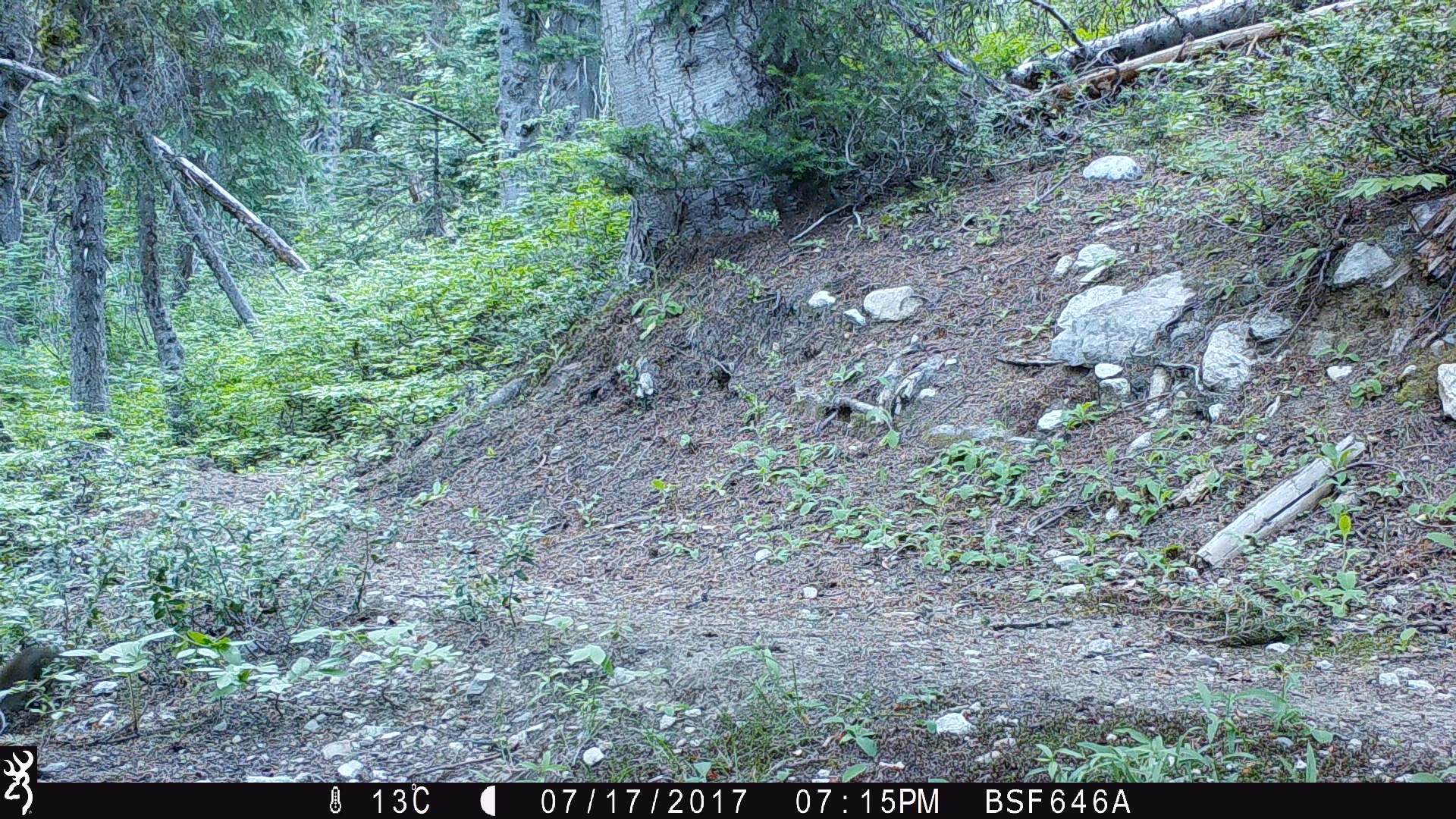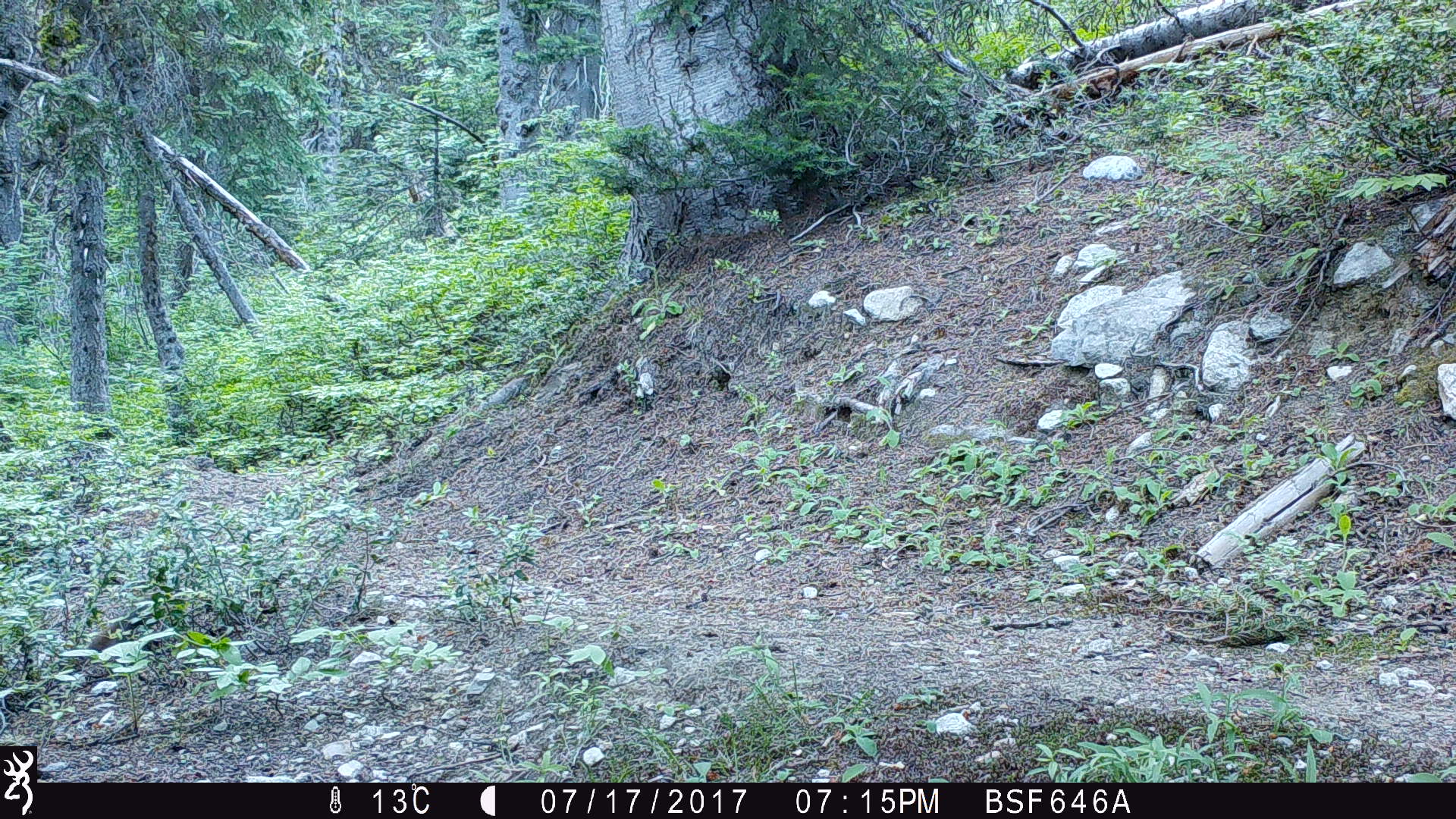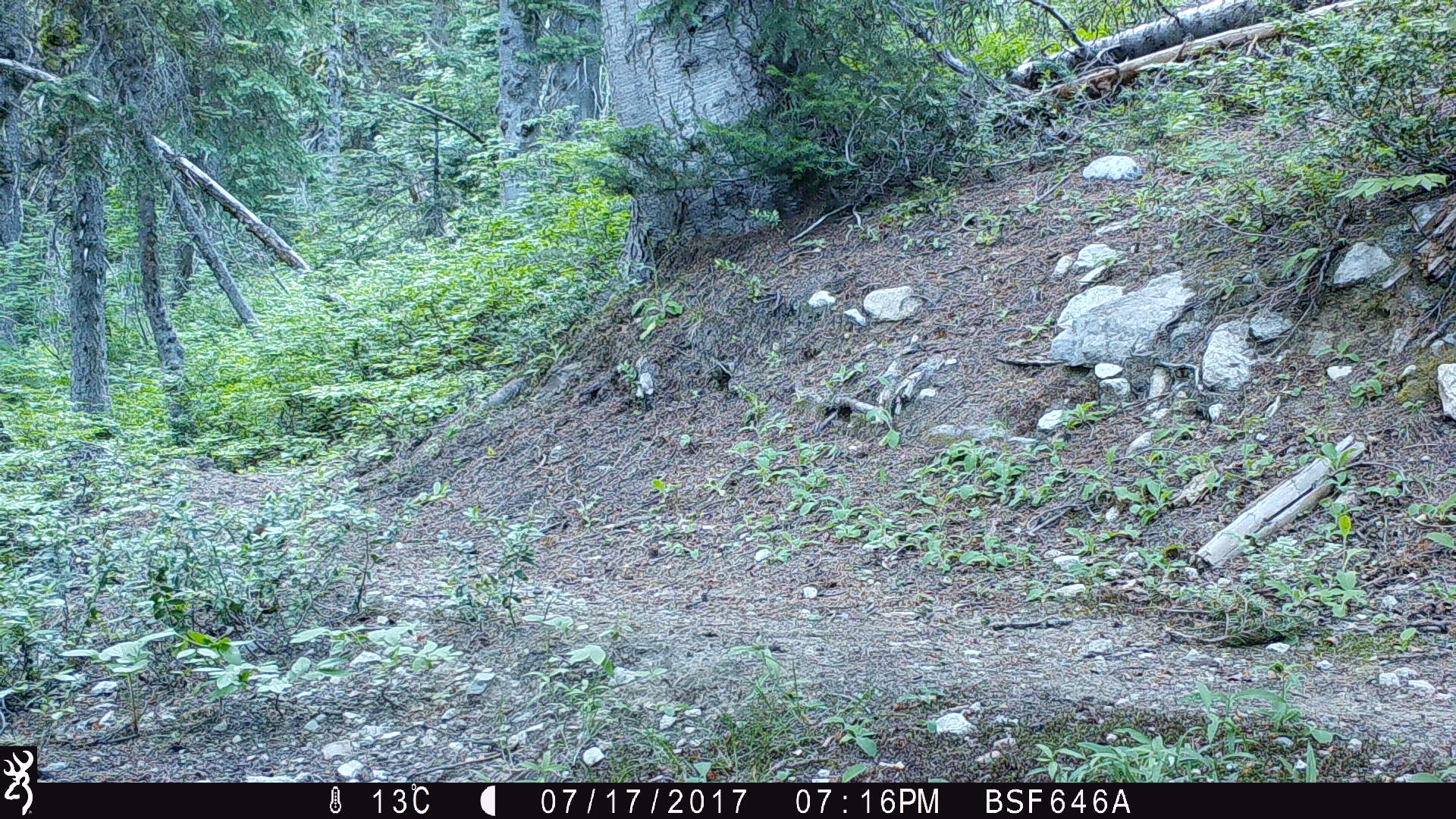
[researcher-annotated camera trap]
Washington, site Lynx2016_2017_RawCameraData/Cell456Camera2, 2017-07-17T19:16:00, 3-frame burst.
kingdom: Animalia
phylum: Chordata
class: Mammalia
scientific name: Mammalia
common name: small mammal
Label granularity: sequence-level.